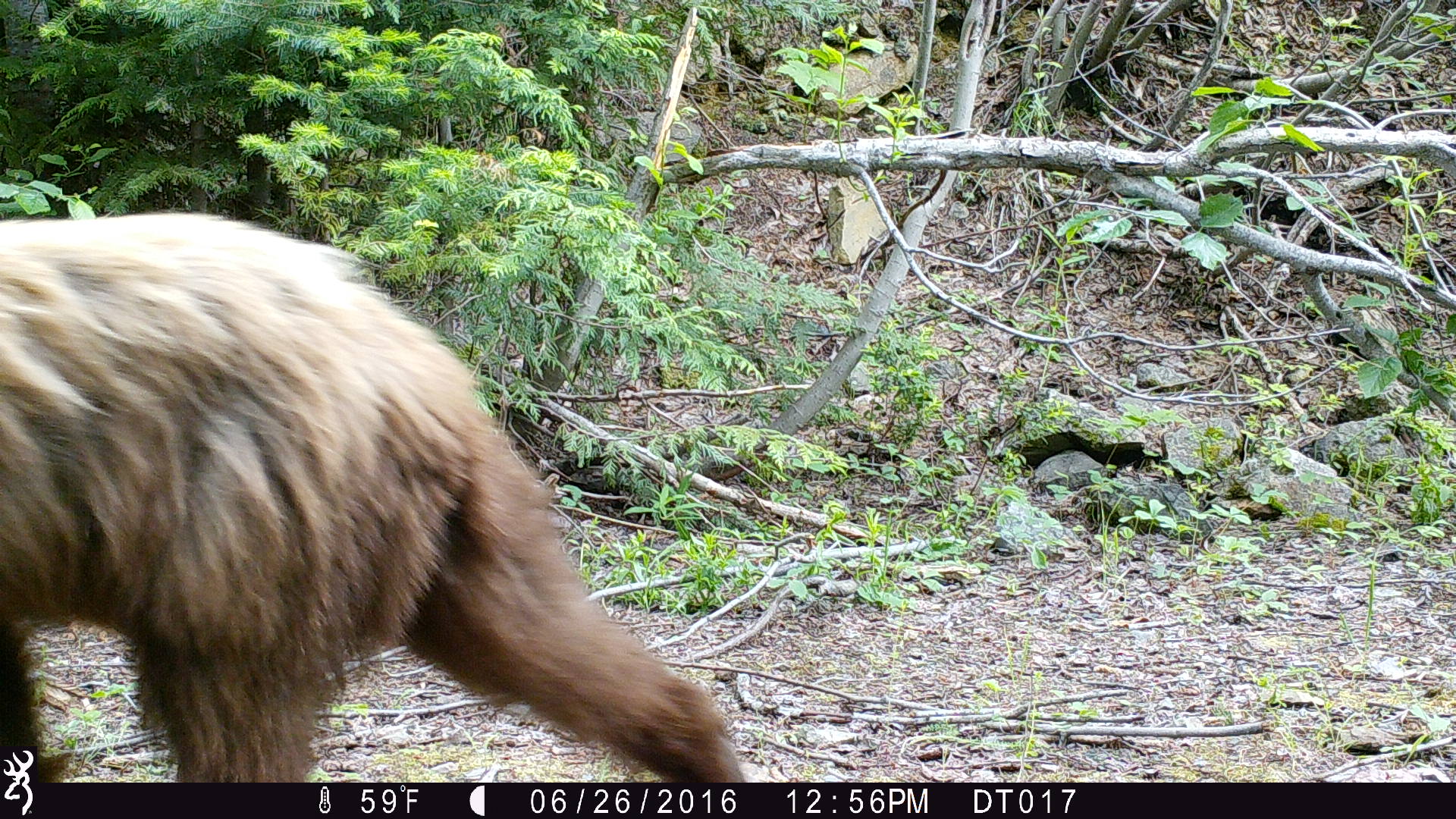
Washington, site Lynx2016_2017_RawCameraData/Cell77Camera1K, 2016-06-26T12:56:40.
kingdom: Animalia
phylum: Chordata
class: Mammalia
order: Carnivora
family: Ursidae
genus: Ursus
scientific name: Ursus americanus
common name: american black bear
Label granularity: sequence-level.